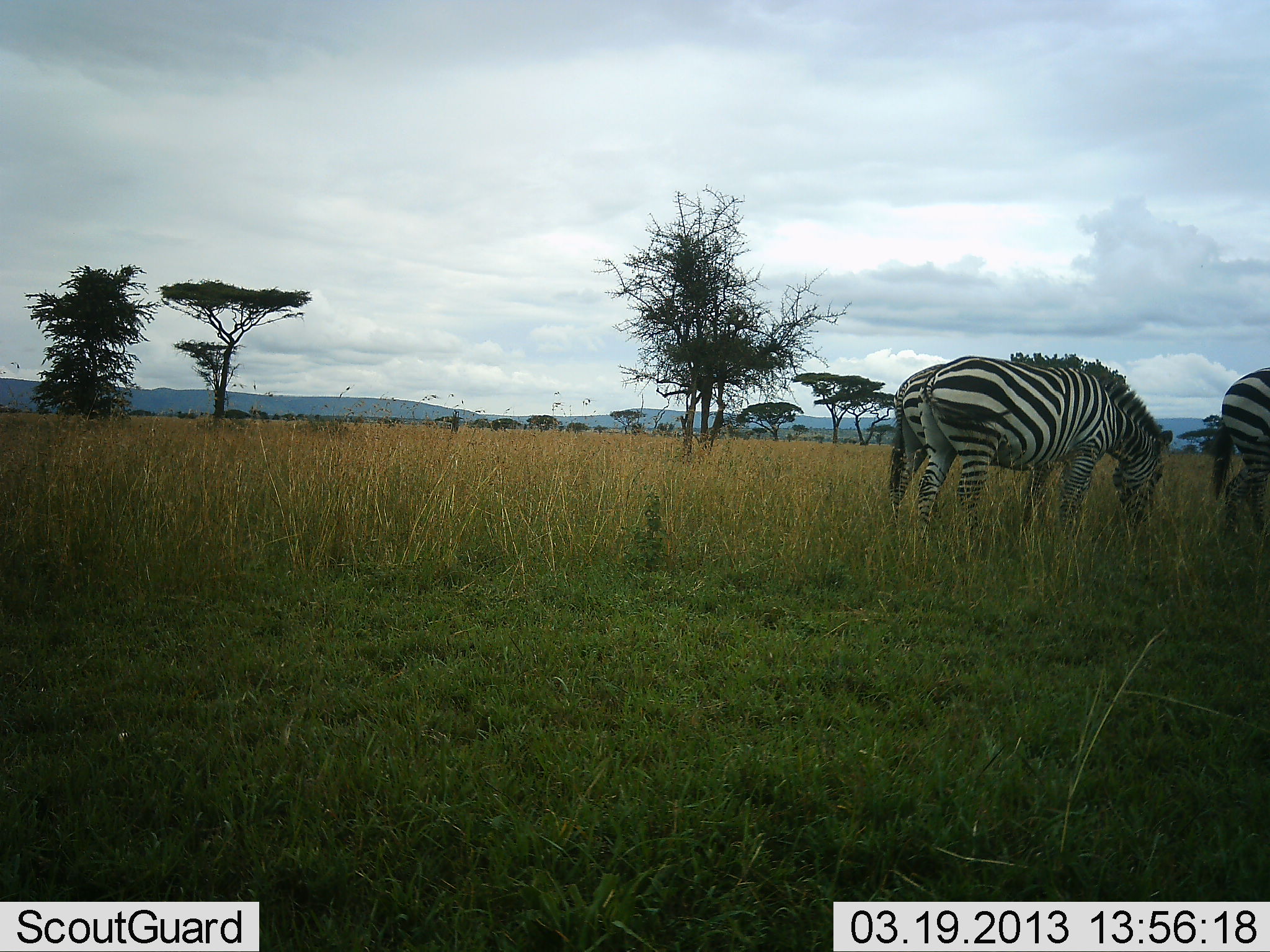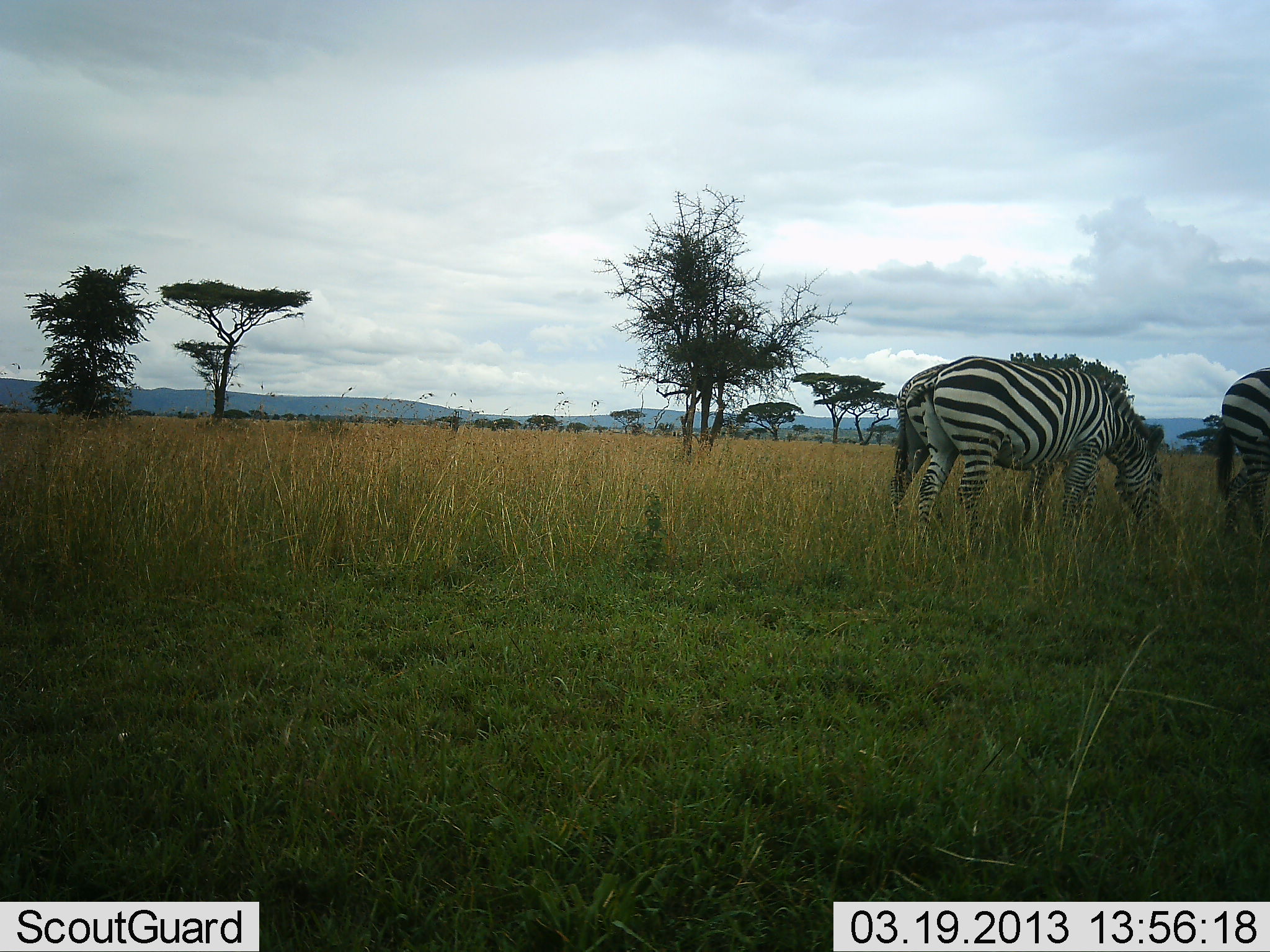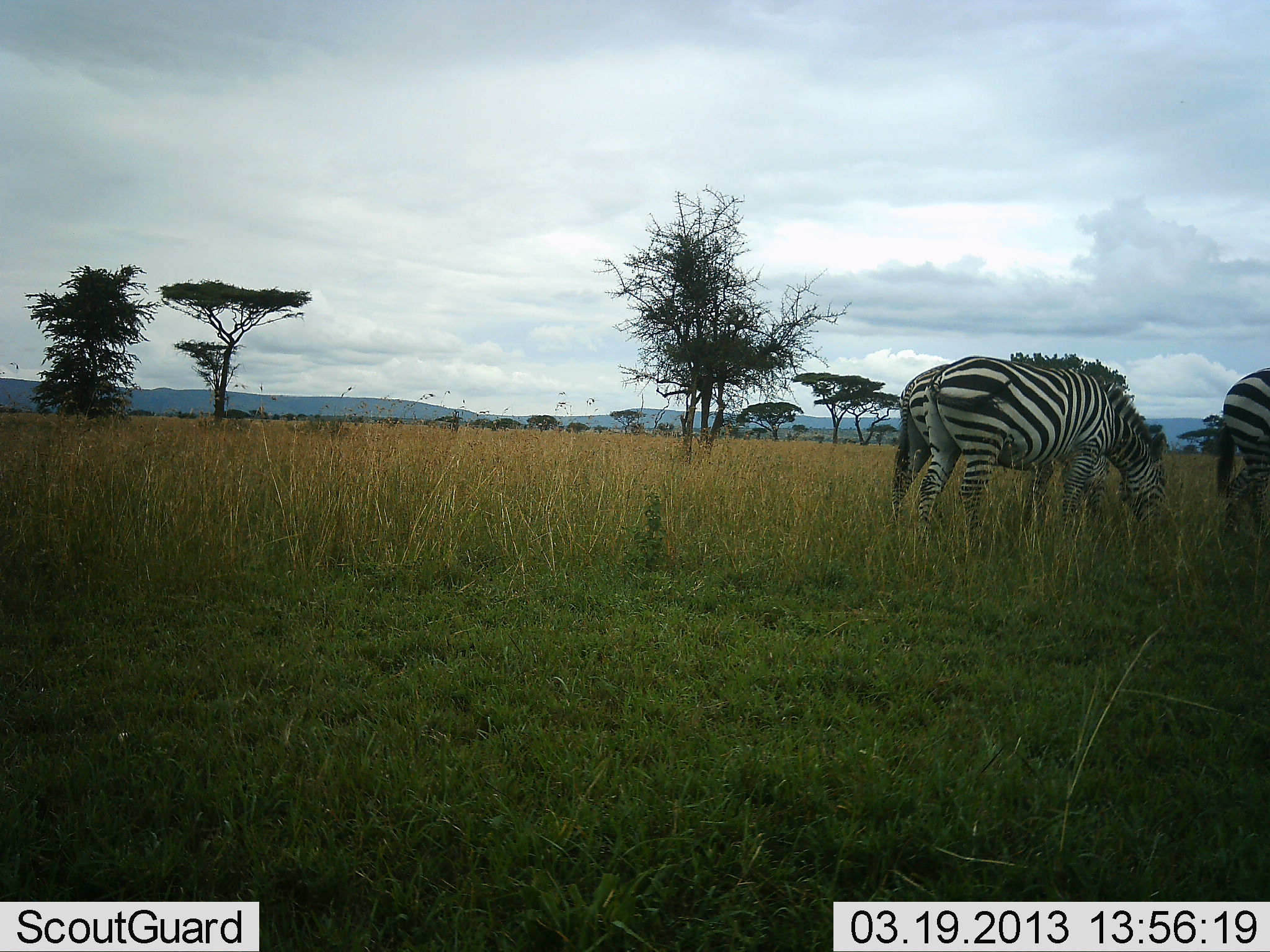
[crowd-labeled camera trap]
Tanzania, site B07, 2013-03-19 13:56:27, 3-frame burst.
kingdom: Animalia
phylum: Chordata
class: Mammalia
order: Perissodactyla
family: Equidae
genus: Equus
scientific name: Equus quagga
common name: plains zebra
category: zebra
Zebra (plains zebra) (Equus quagga), count 3. Behavior (volunteer vote fractions): standing 27%, resting 0%, moving 6%, interacting 0%. Young present (vote fraction): 0%. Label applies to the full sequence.